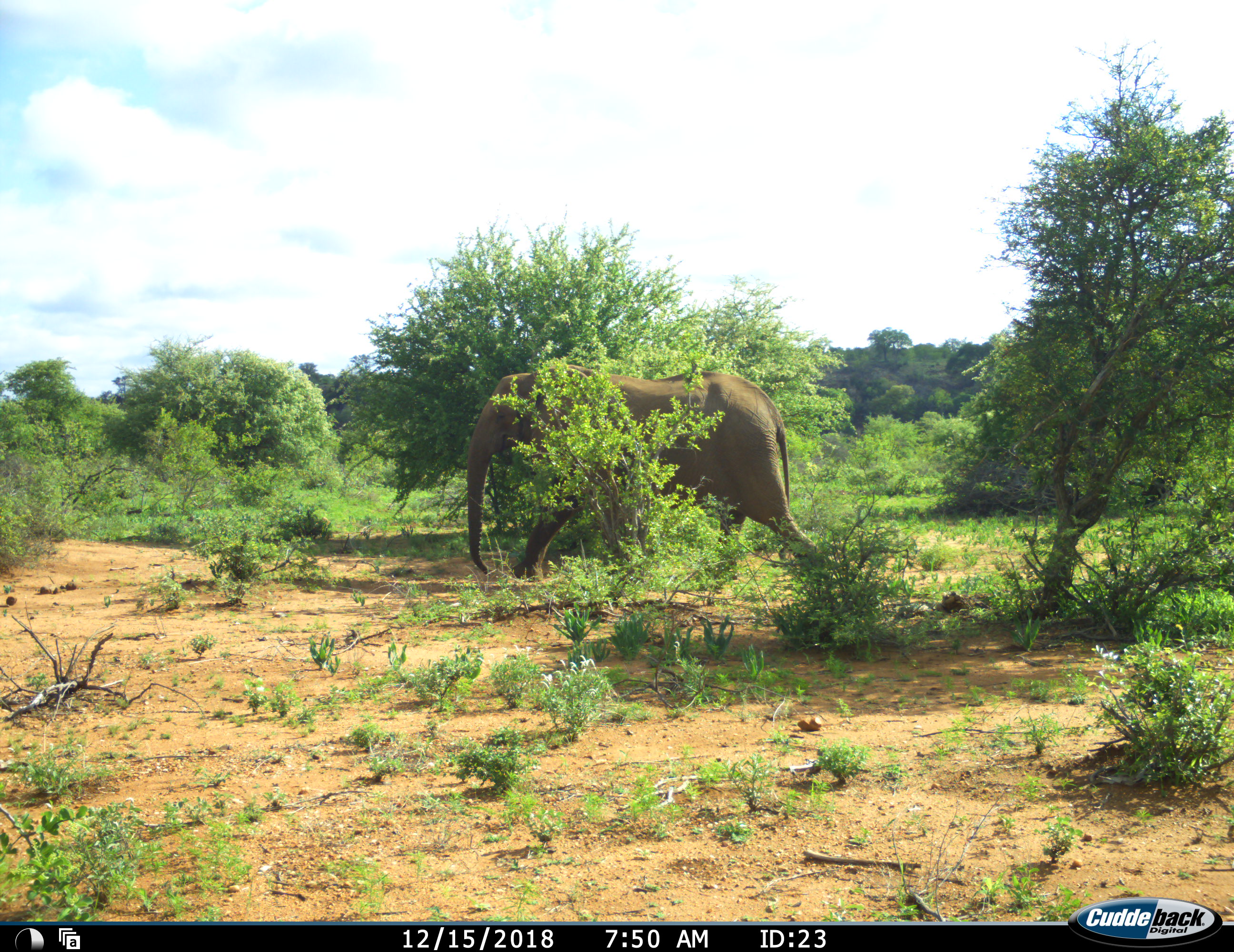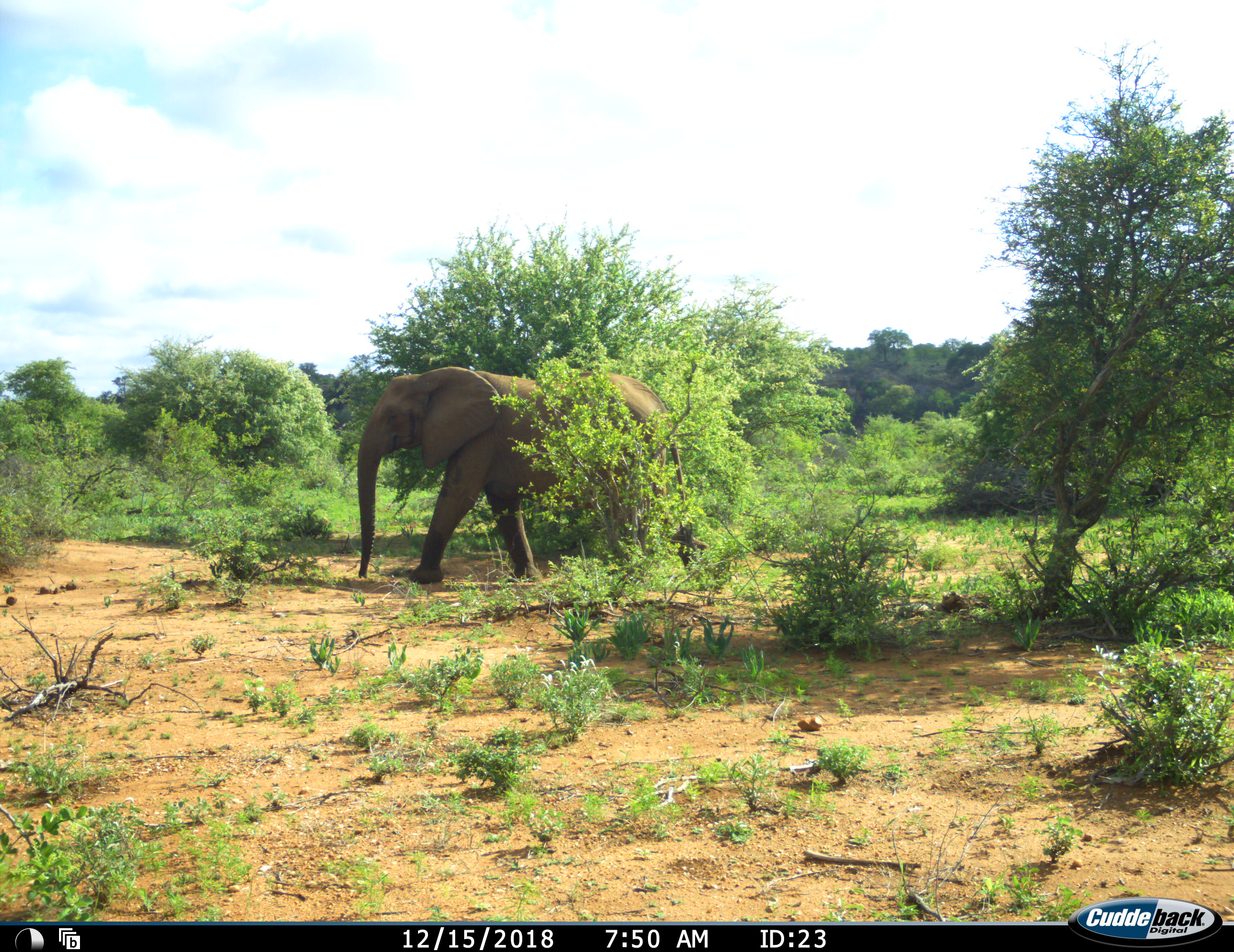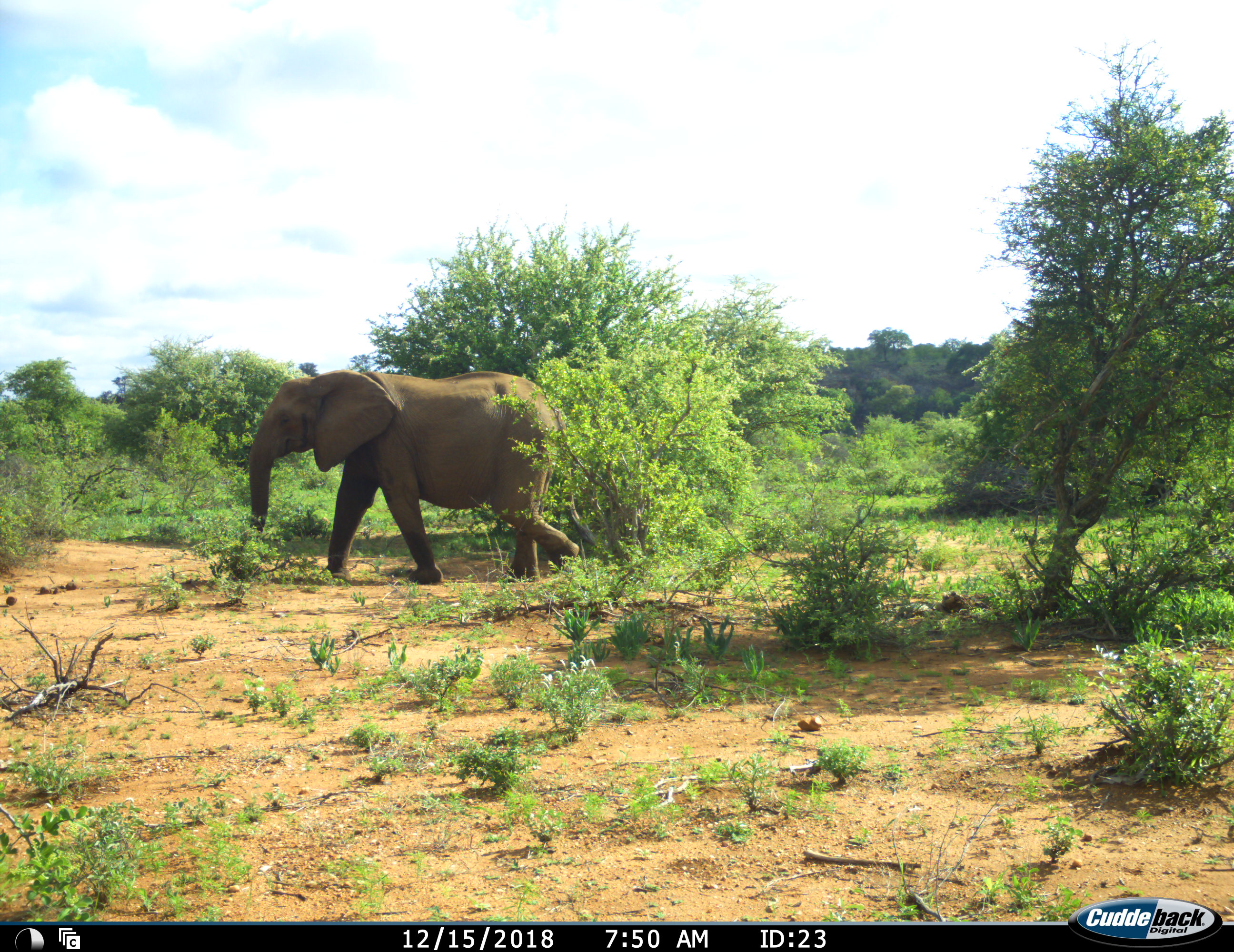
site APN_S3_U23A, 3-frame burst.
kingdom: Animalia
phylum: Chordata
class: Mammalia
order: Proboscidea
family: Elephantidae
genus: Loxodonta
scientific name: Loxodonta africana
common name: african bush elephant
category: elephant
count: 1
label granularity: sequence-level